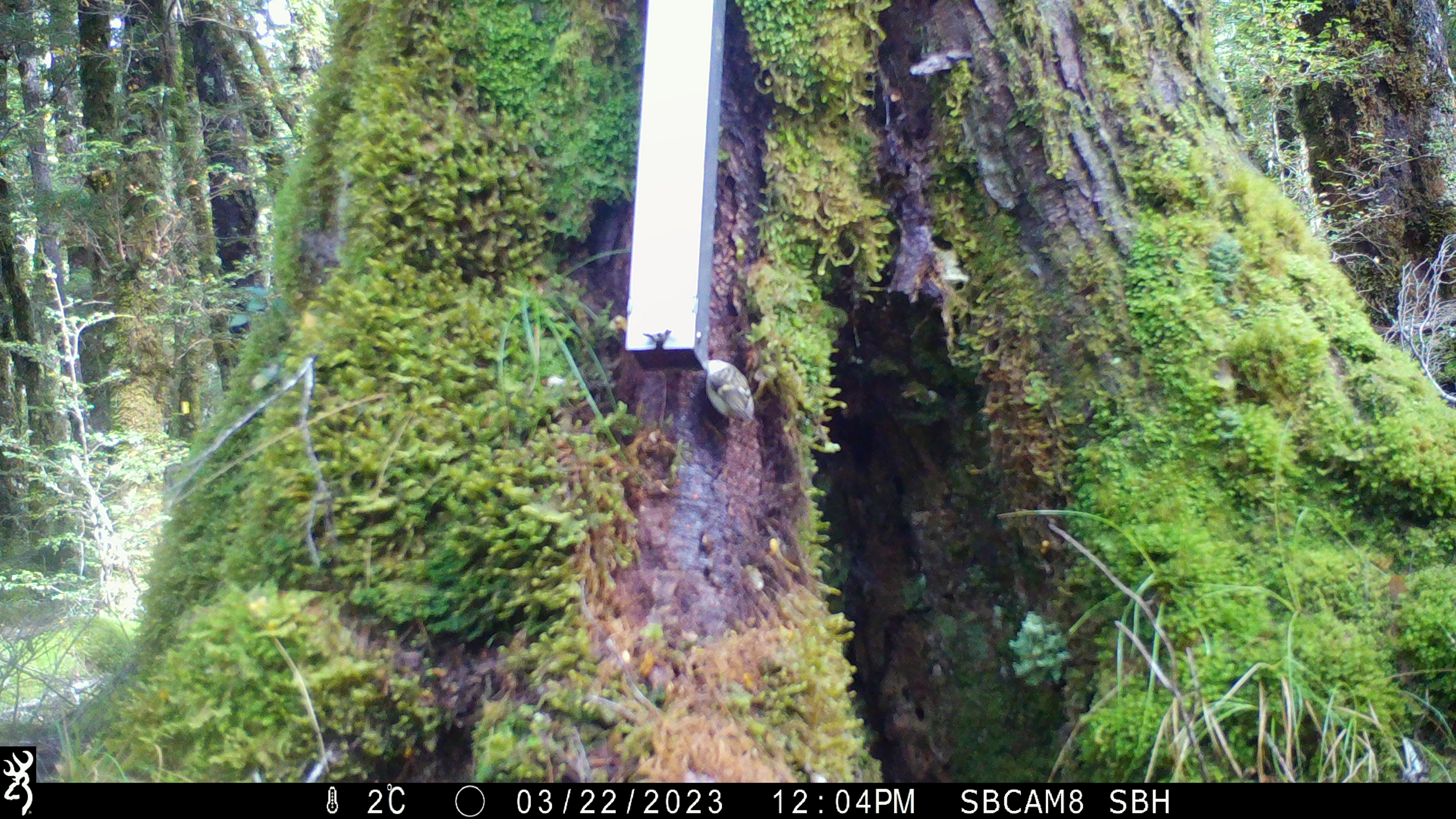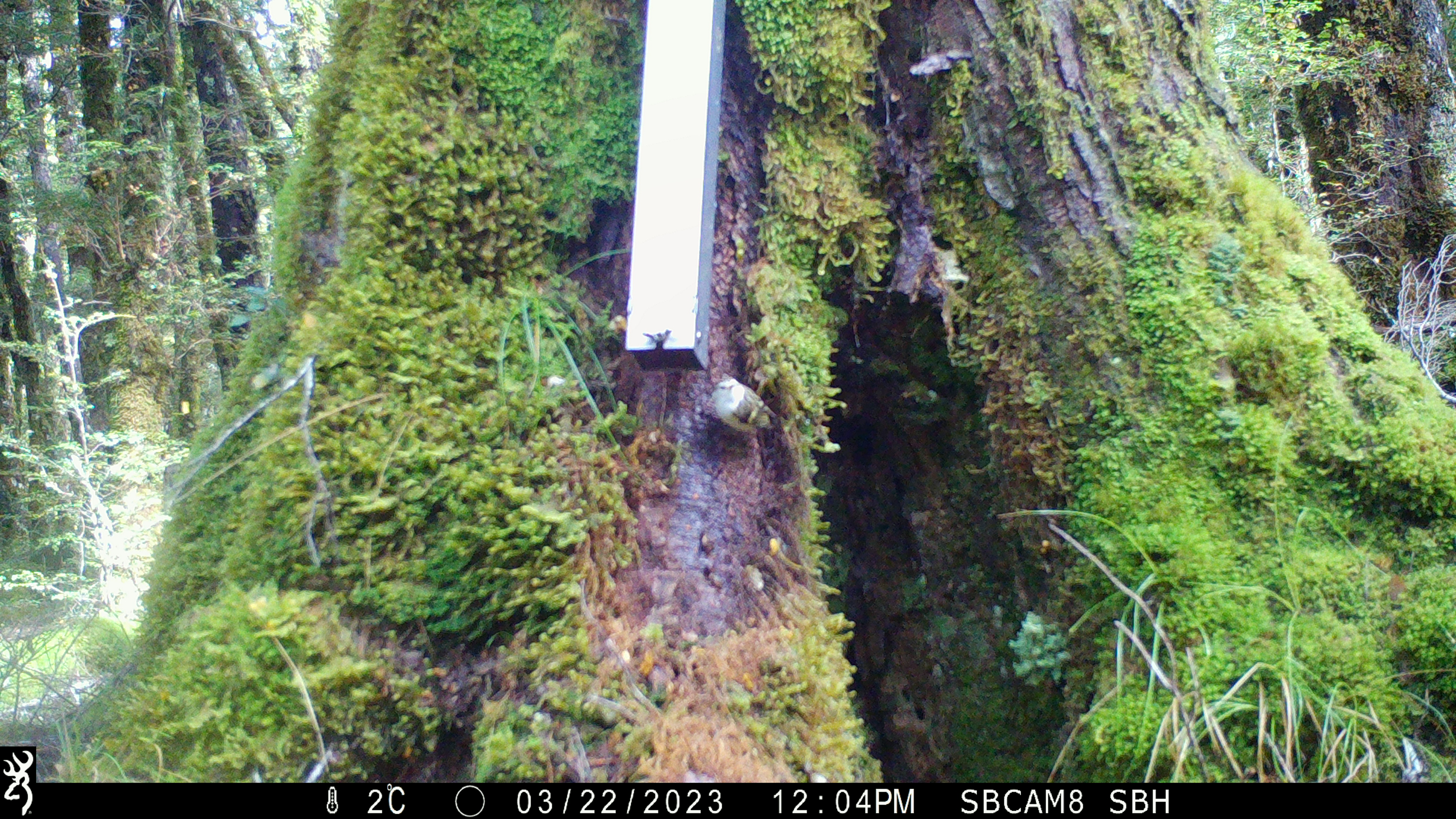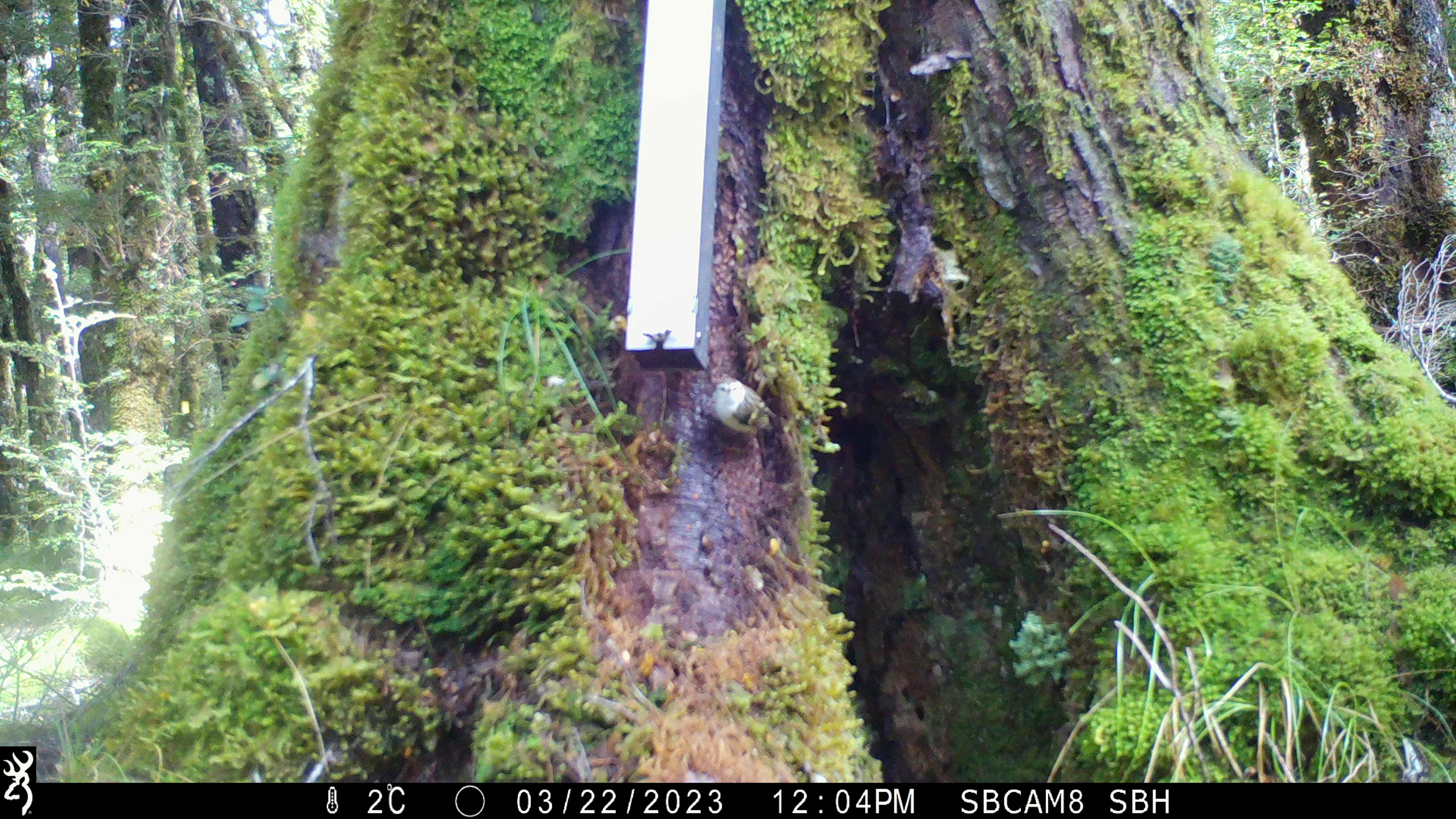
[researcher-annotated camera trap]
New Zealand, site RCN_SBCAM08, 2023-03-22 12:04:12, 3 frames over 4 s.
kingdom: Animalia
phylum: Chordata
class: Aves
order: Passeriformes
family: Acanthisittidae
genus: Acanthisitta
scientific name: Acanthisitta chloris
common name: rifleman